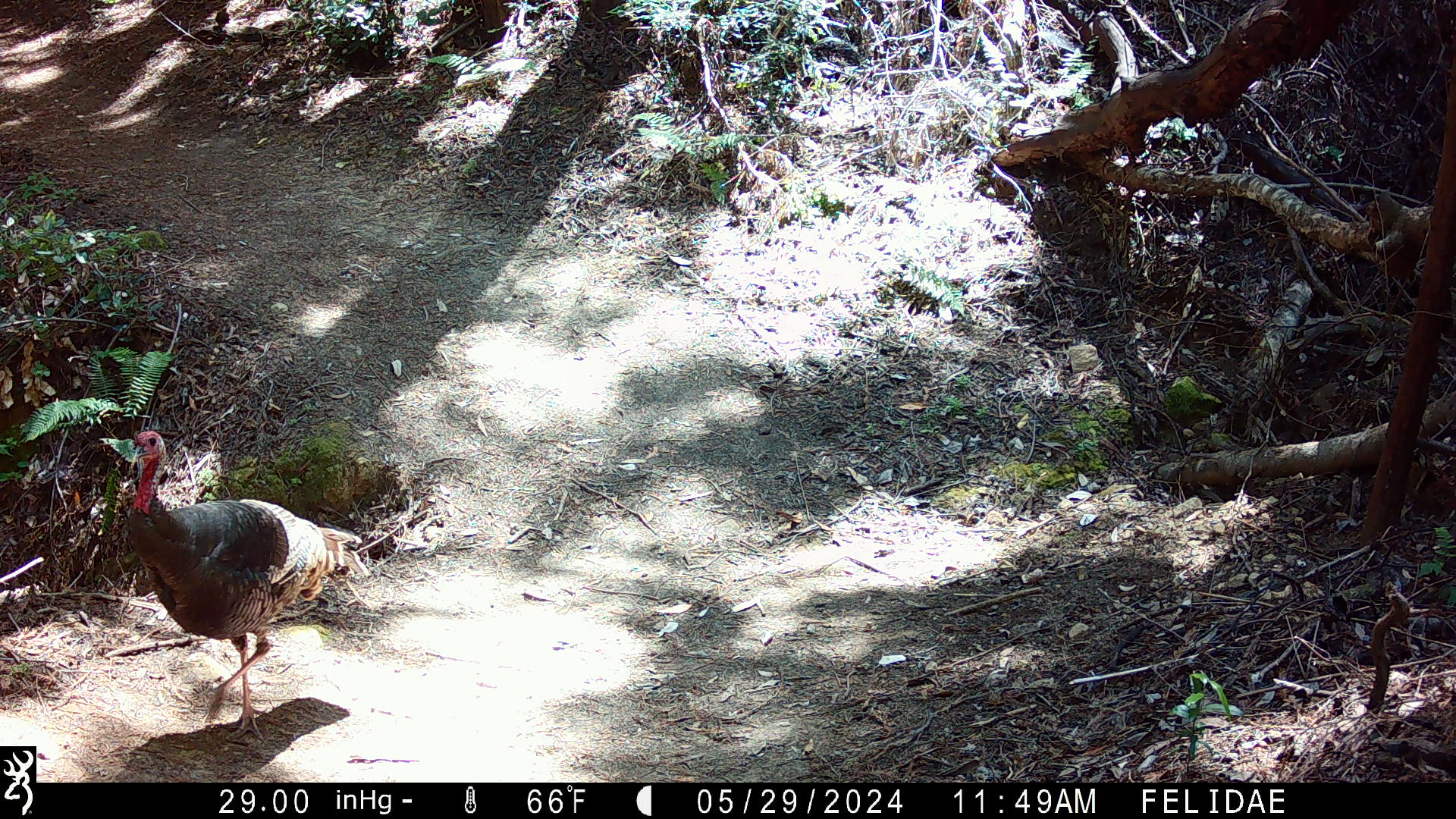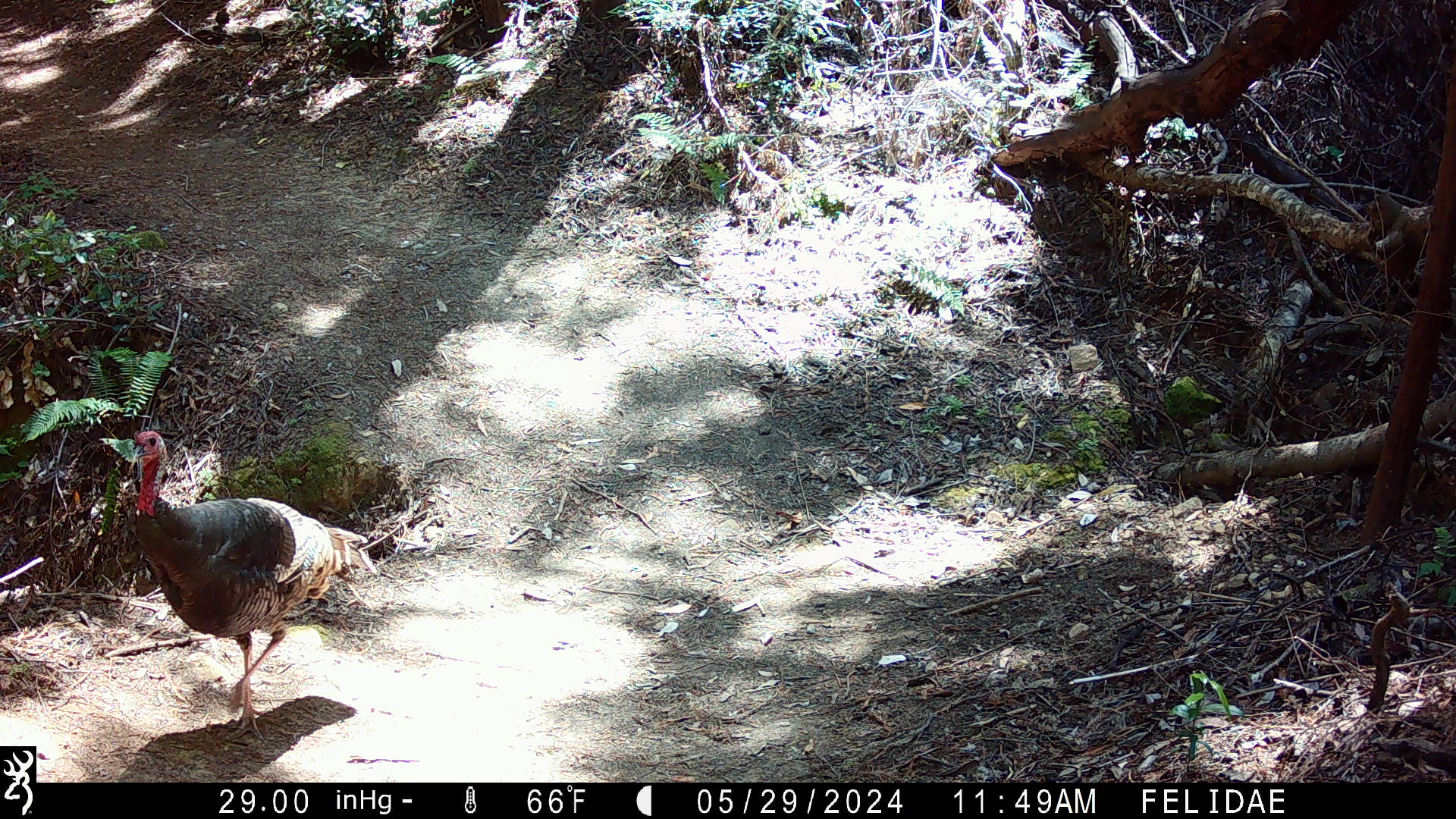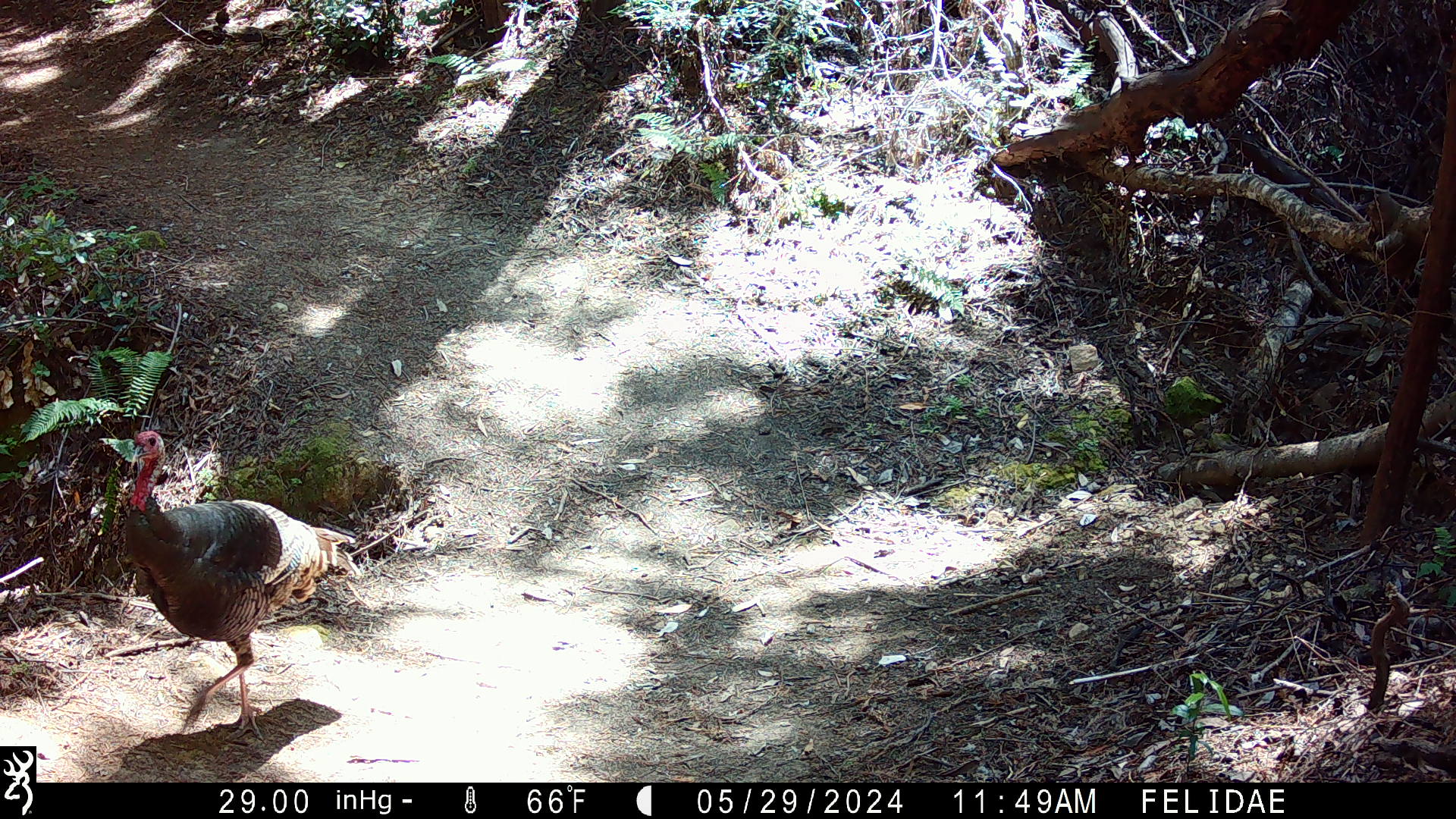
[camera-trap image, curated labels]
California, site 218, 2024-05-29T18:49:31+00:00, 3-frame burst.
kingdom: Animalia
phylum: Chordata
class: Aves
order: Galliformes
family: Phasianidae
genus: Meleagris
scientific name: Meleagris gallopavo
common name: turkey